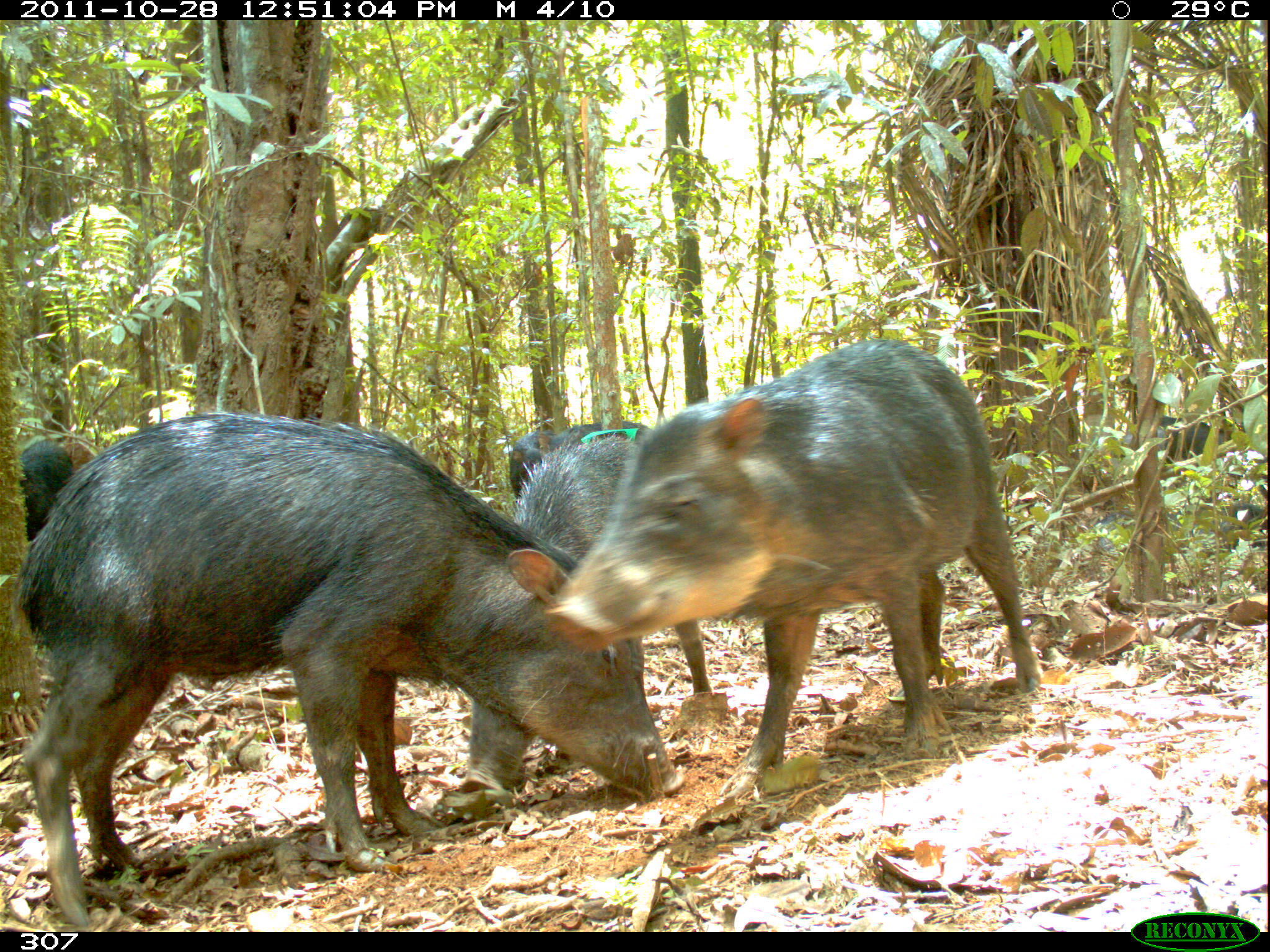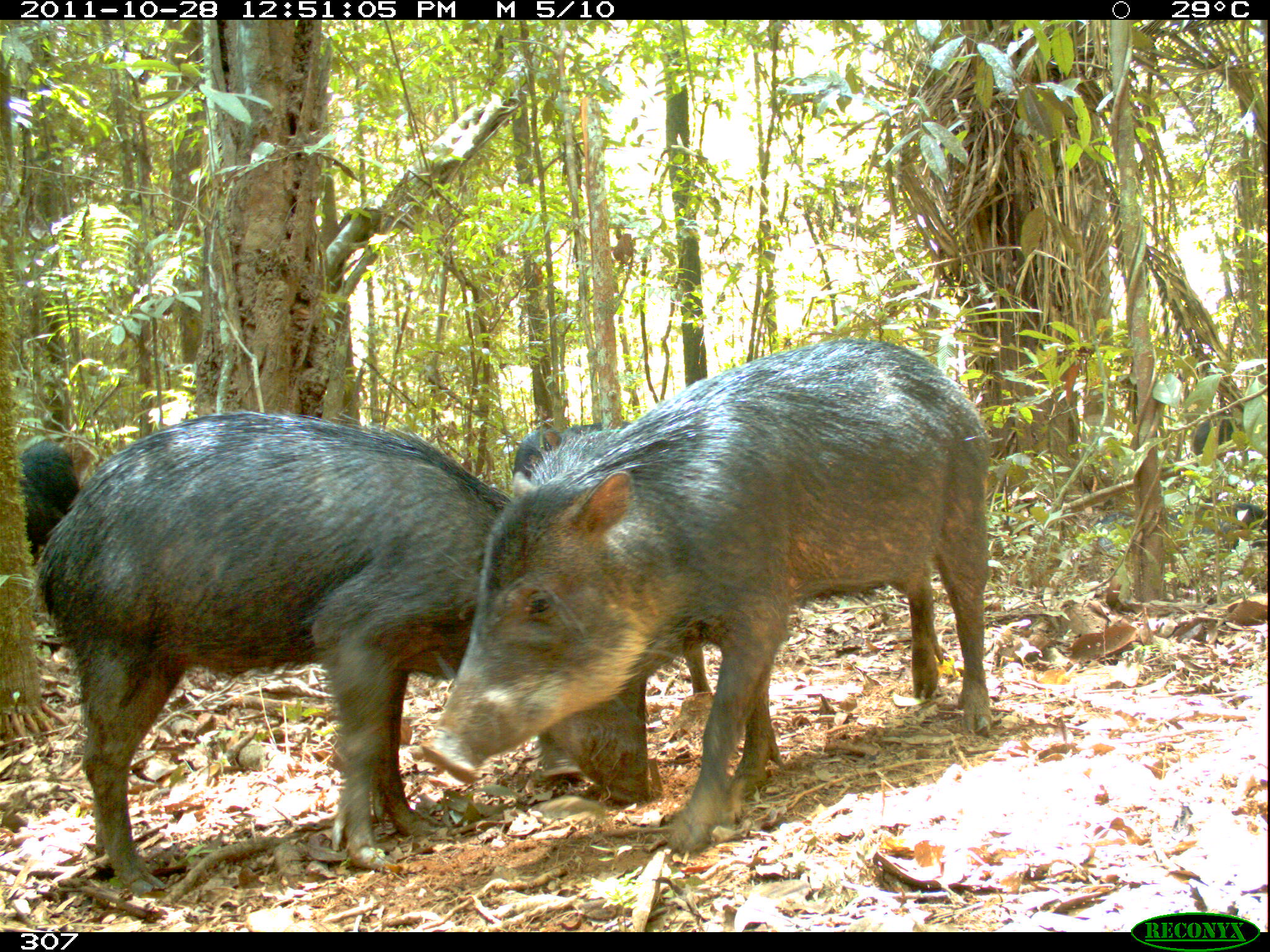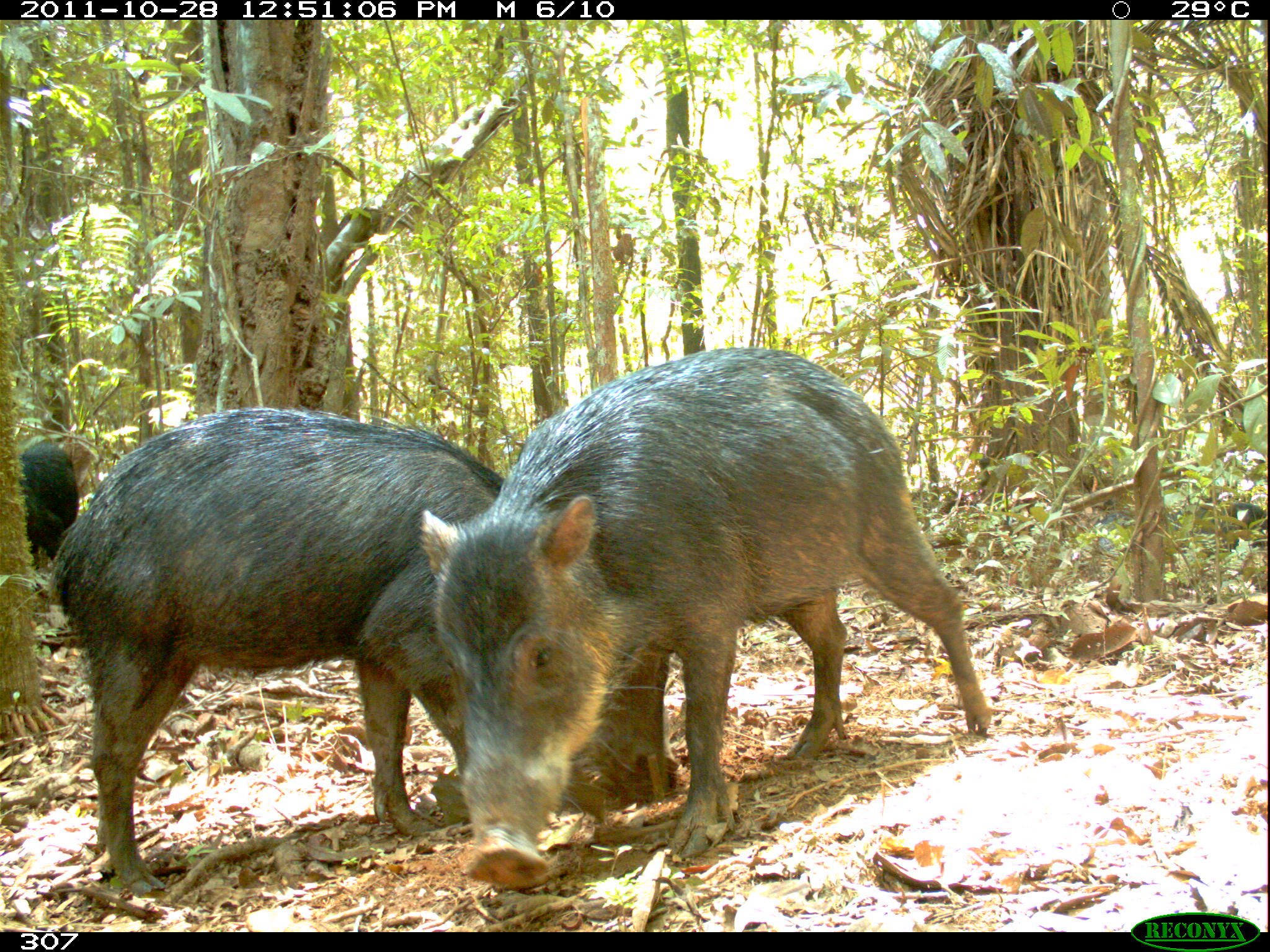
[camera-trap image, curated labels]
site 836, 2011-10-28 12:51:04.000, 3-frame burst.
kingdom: Animalia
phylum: Chordata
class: Mammalia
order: Artiodactyla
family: Tayassuidae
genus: Tayassu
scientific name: Tayassu pecari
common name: white-lipped peccary